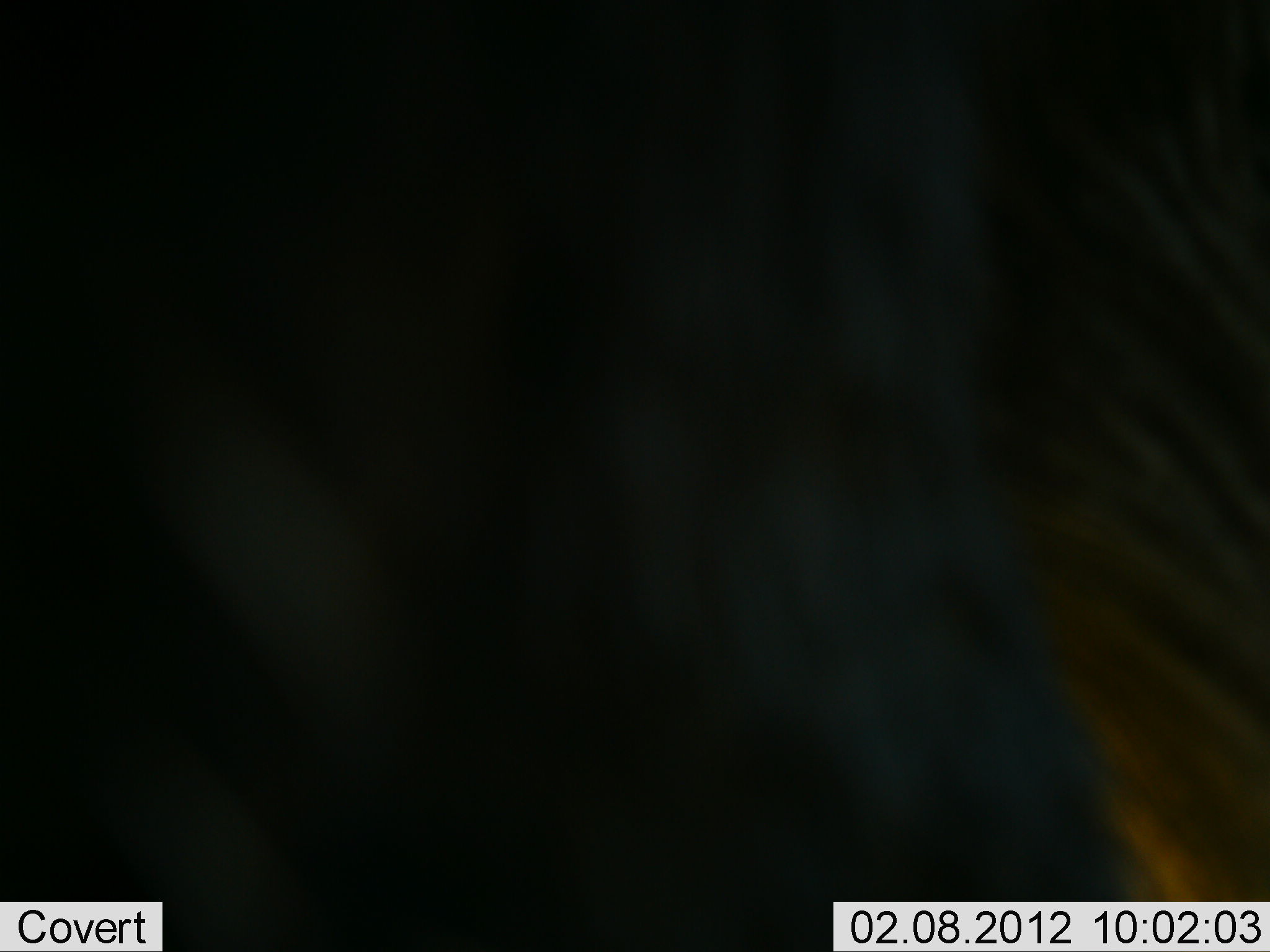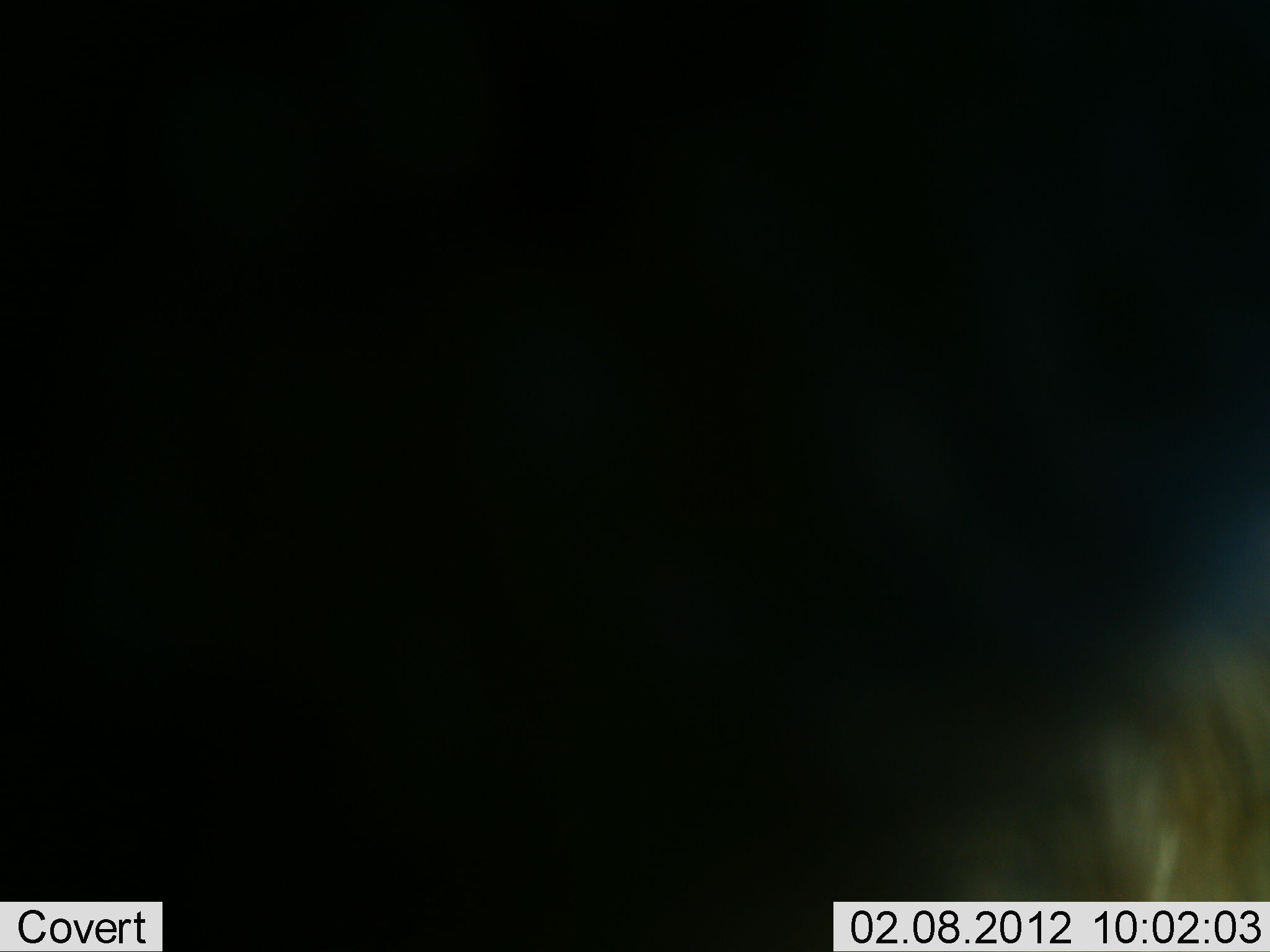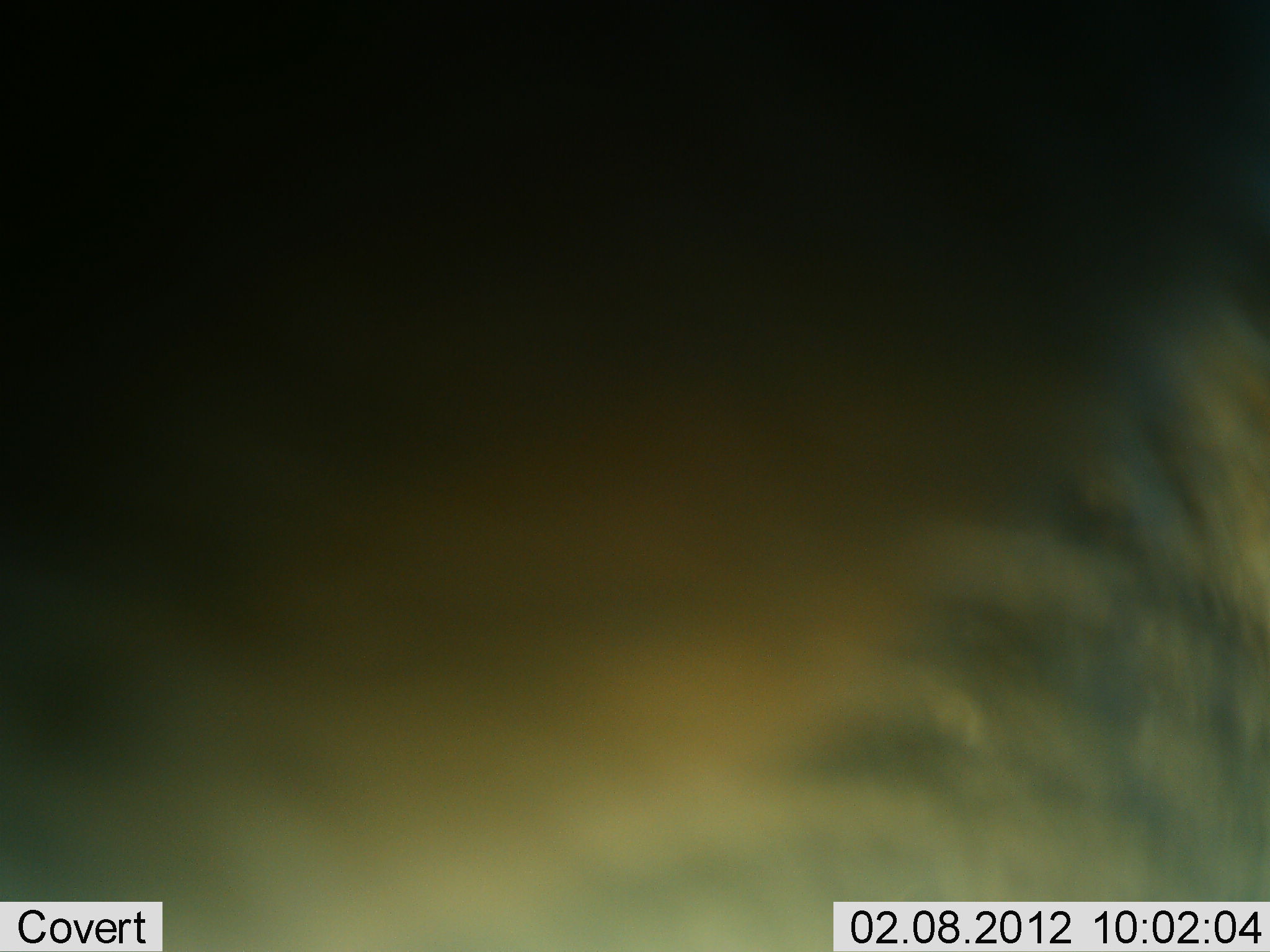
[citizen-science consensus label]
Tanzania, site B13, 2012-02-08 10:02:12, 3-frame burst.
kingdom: Animalia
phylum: Chordata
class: Mammalia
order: Artiodactyla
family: Bovidae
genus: Connochaetes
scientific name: Connochaetes taurinus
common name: blue wildebeest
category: wildebeest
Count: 1.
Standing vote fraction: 80%.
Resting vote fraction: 0%.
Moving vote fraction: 13%.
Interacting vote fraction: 13%.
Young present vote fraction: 0%.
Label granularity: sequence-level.